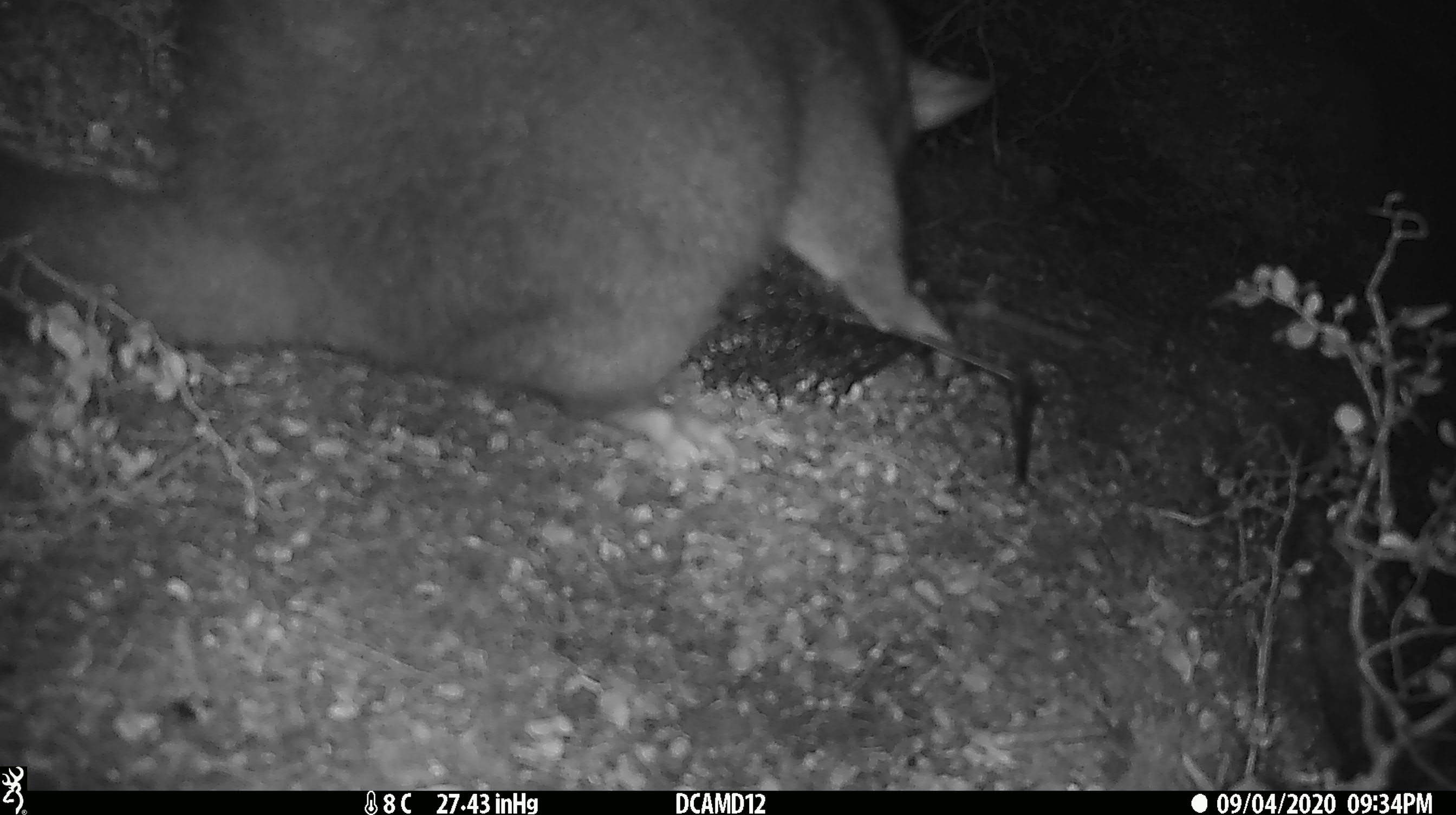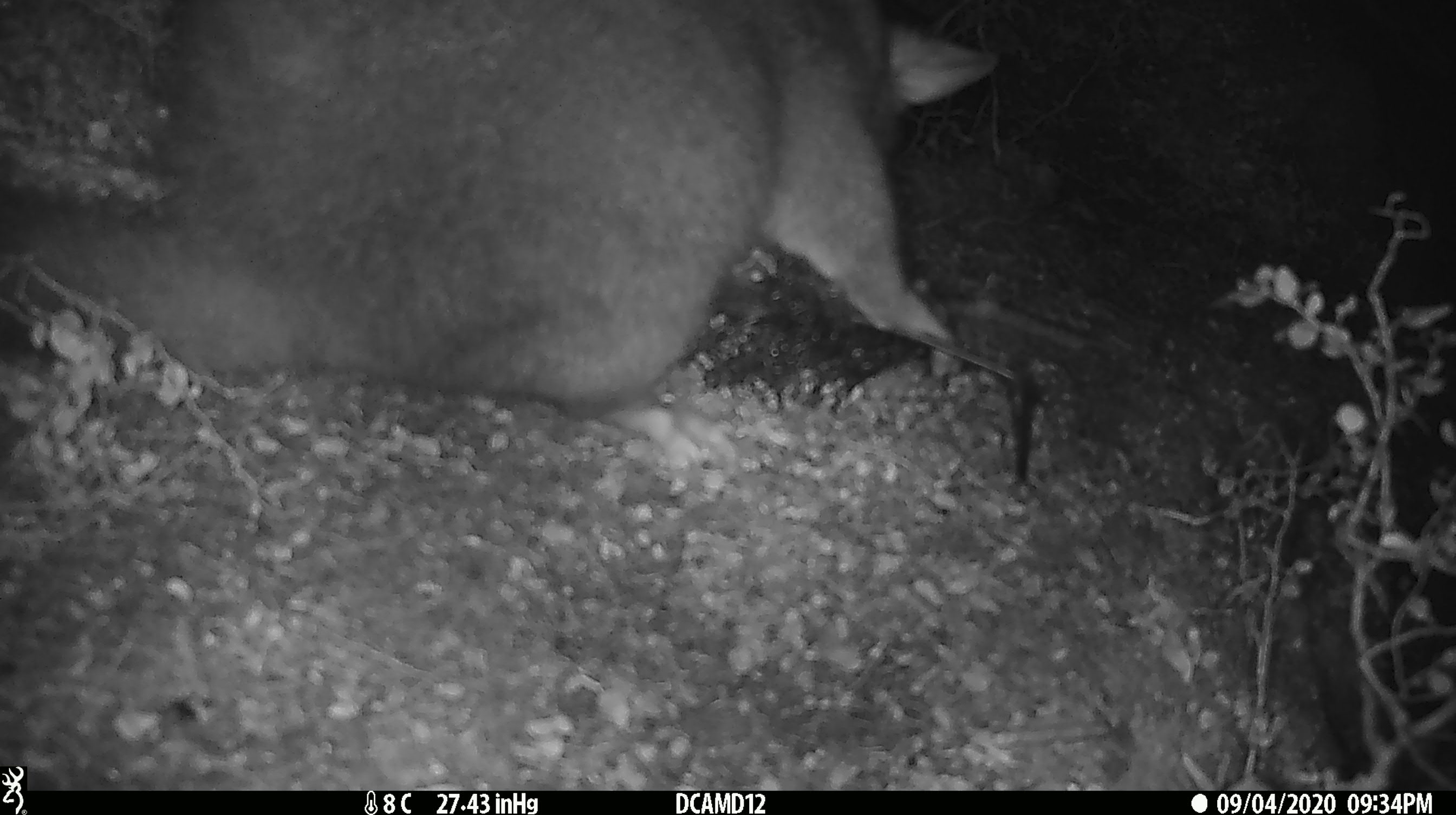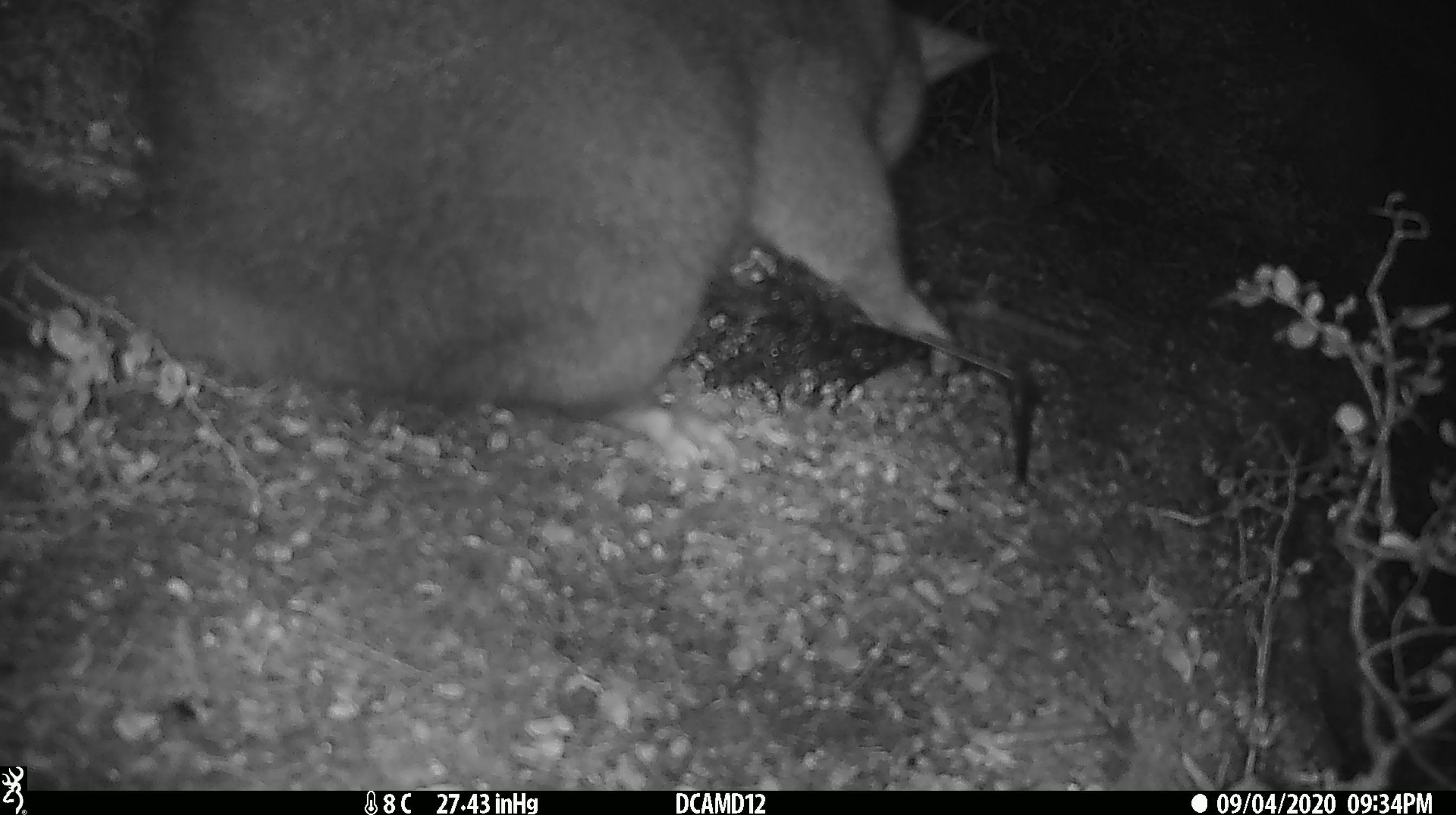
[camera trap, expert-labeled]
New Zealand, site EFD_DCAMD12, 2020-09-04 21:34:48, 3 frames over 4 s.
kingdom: Animalia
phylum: Chordata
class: Mammalia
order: Diprotodontia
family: Phalangeridae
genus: Trichosurus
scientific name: Trichosurus vulpecula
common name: common brushtail possum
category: possum